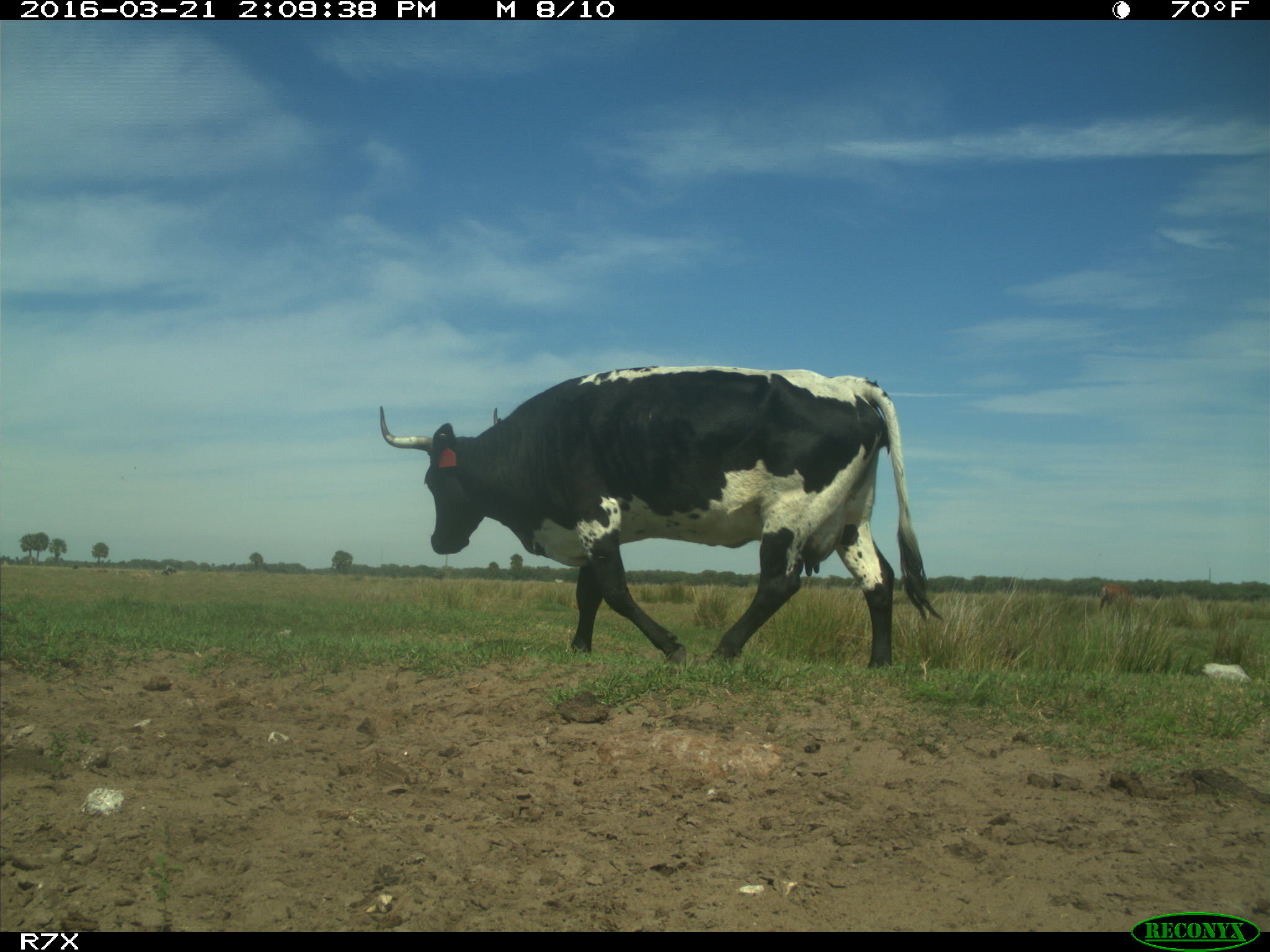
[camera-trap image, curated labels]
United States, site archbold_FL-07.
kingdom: Animalia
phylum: Chordata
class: Mammalia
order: Artiodactyla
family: Bovidae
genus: Bos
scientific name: Bos taurus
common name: domestic cow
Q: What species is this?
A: Bos taurus (domestic cow).